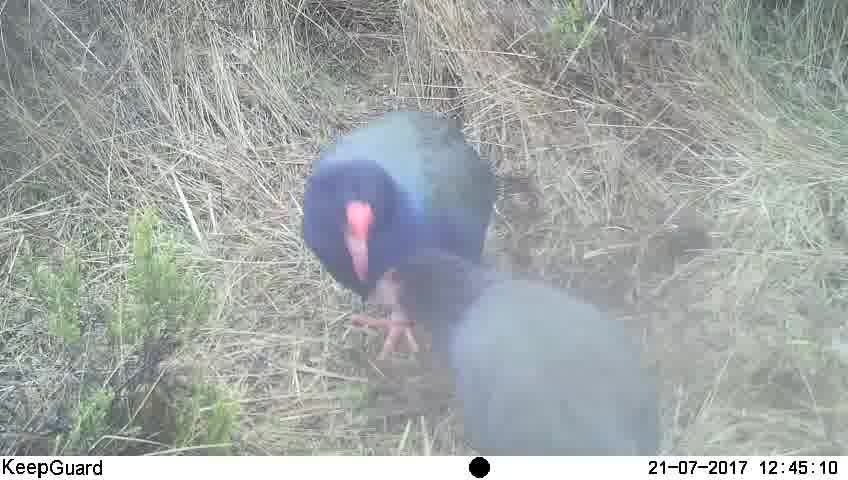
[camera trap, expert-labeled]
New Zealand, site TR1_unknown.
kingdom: Animalia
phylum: Chordata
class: Aves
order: Gruiformes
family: Rallidae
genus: Porphyrio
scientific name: Porphyrio mantelli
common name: takahe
Takahe (Porphyrio mantelli).